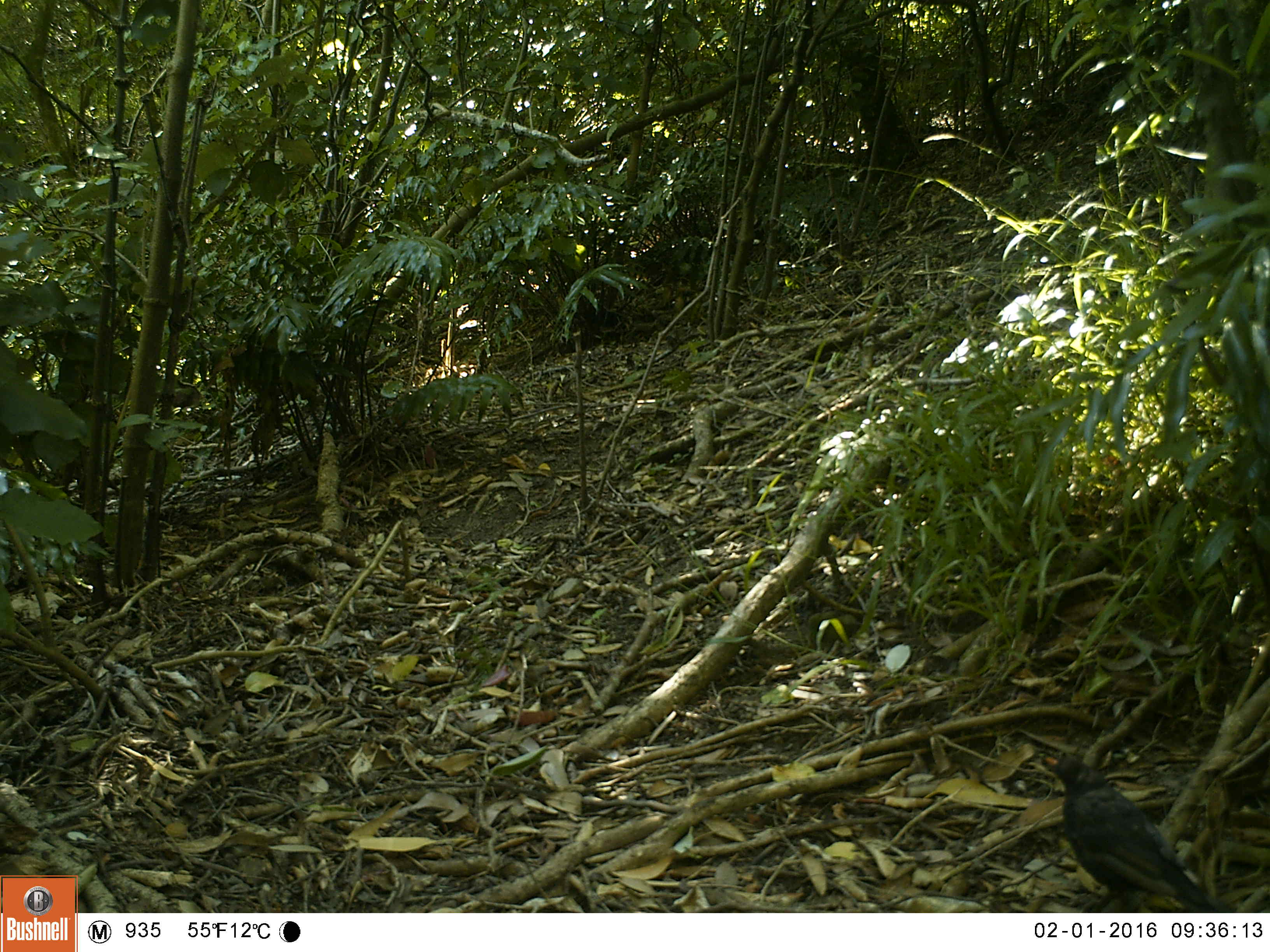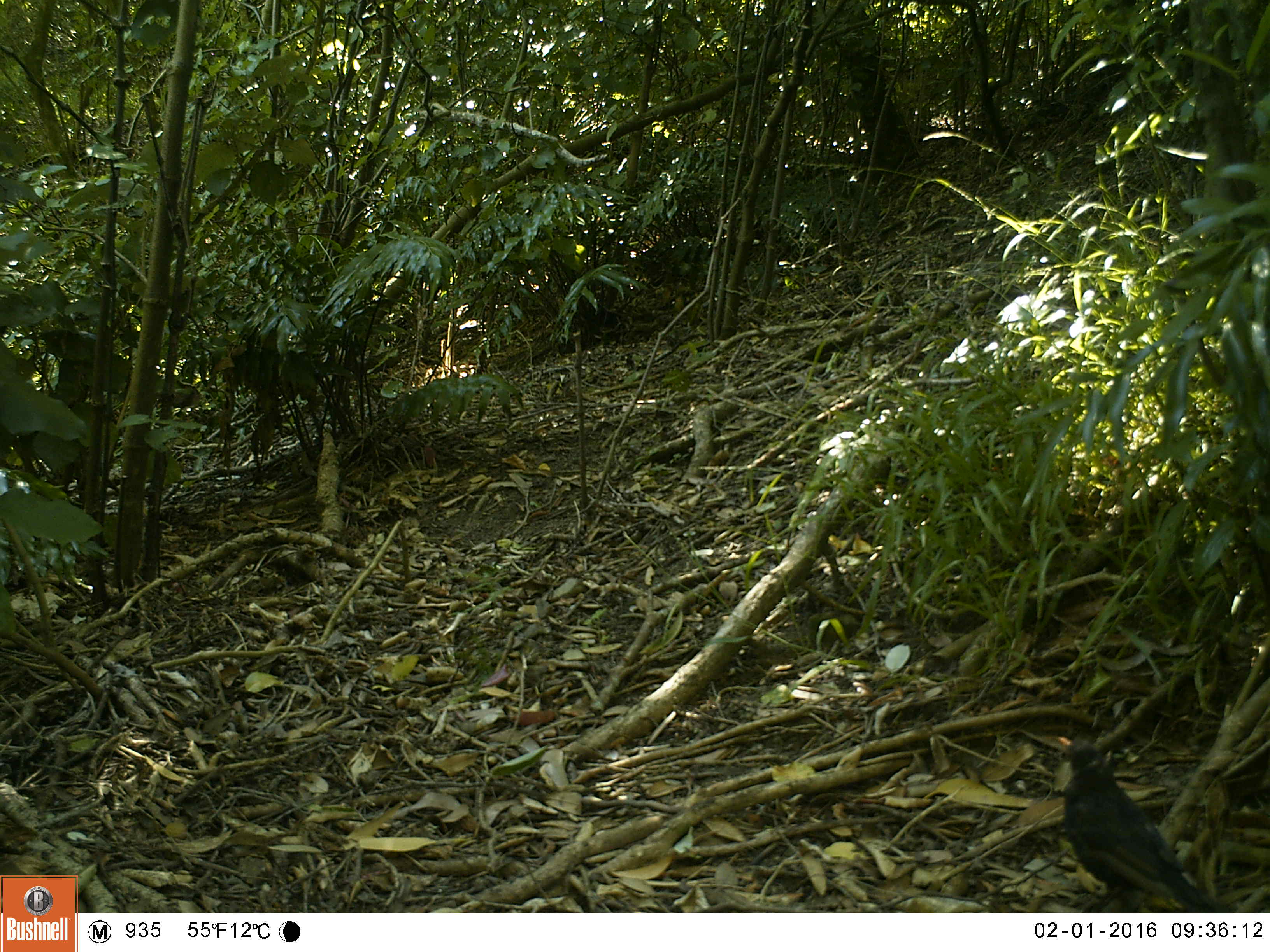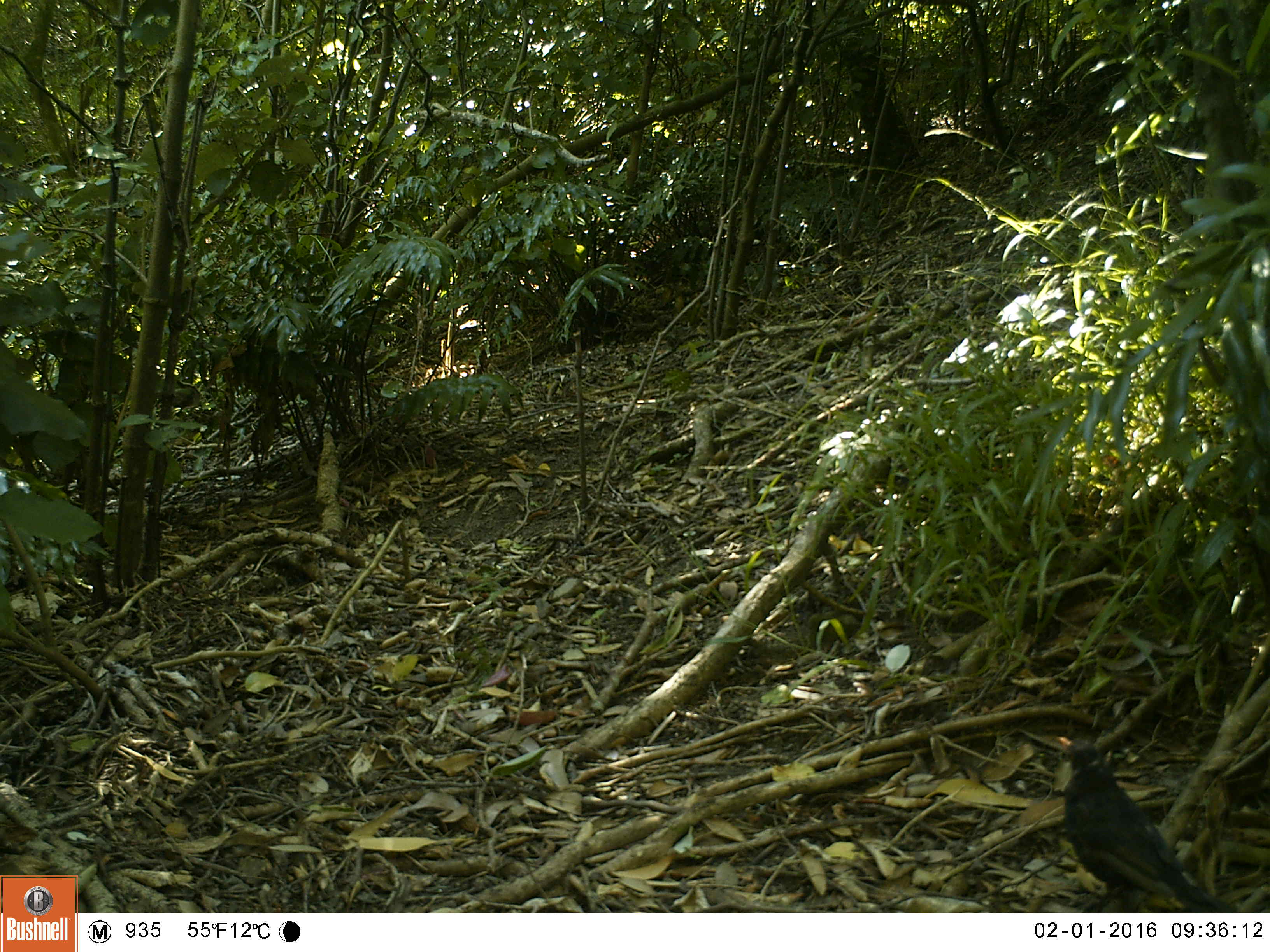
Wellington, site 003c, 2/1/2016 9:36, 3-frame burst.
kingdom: Animalia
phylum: Chordata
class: Aves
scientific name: Aves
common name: bird